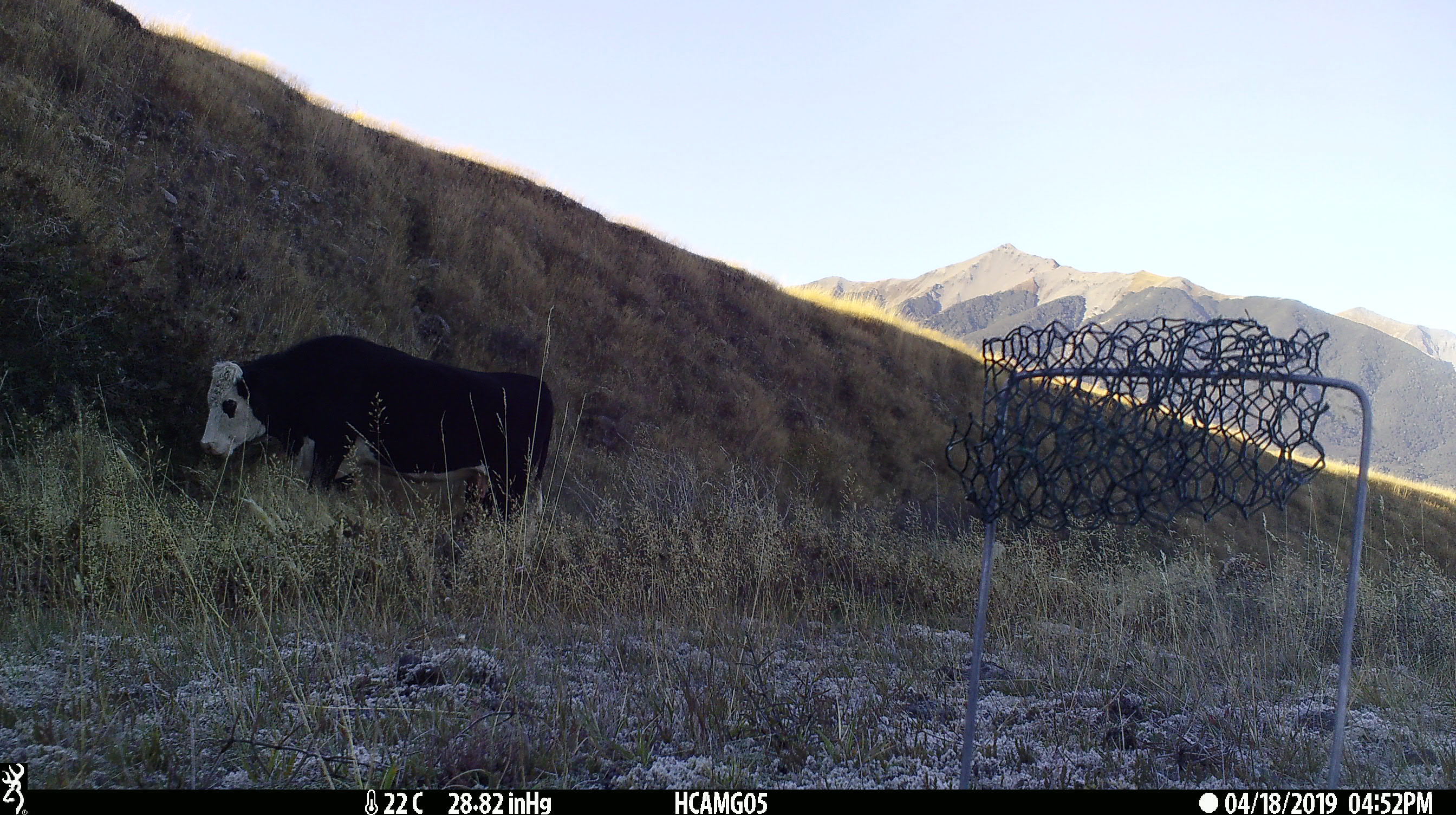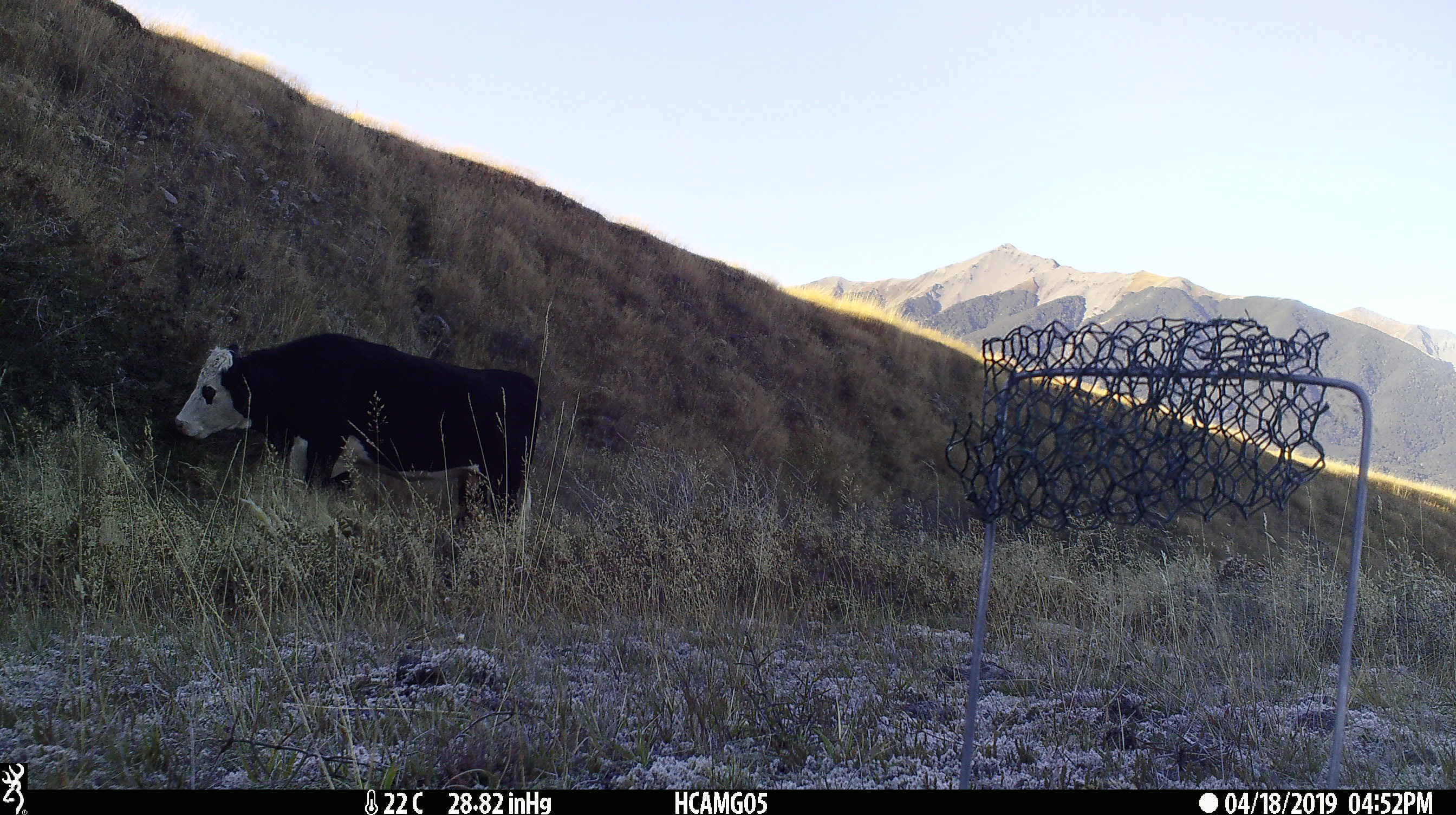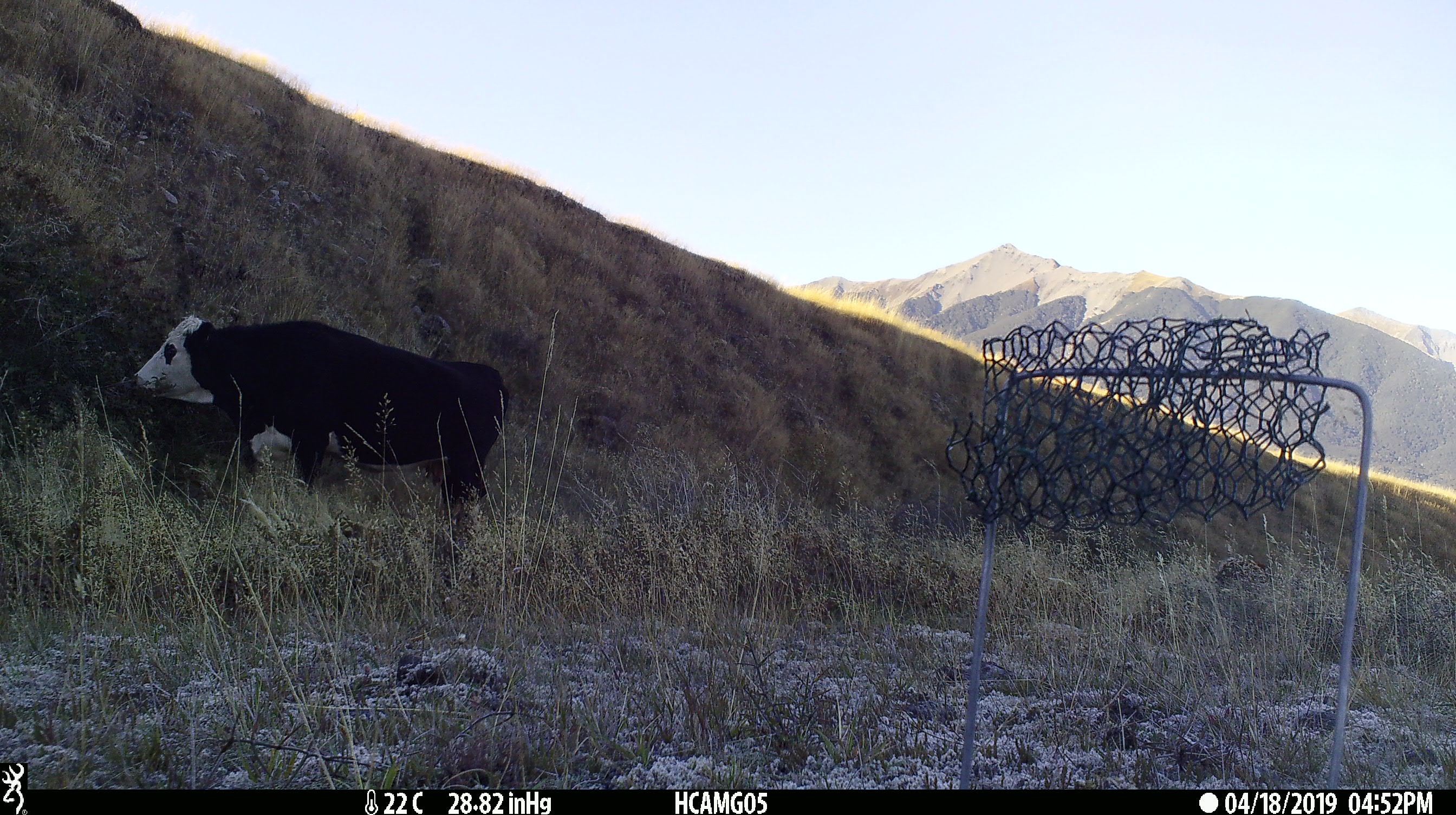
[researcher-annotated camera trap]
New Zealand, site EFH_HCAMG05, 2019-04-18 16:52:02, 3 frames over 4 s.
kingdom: Animalia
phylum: Chordata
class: Mammalia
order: Artiodactyla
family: Bovidae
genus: Bos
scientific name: Bos taurus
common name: domestic cow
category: cow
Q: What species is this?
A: Cow (domestic cow) (Bos taurus).